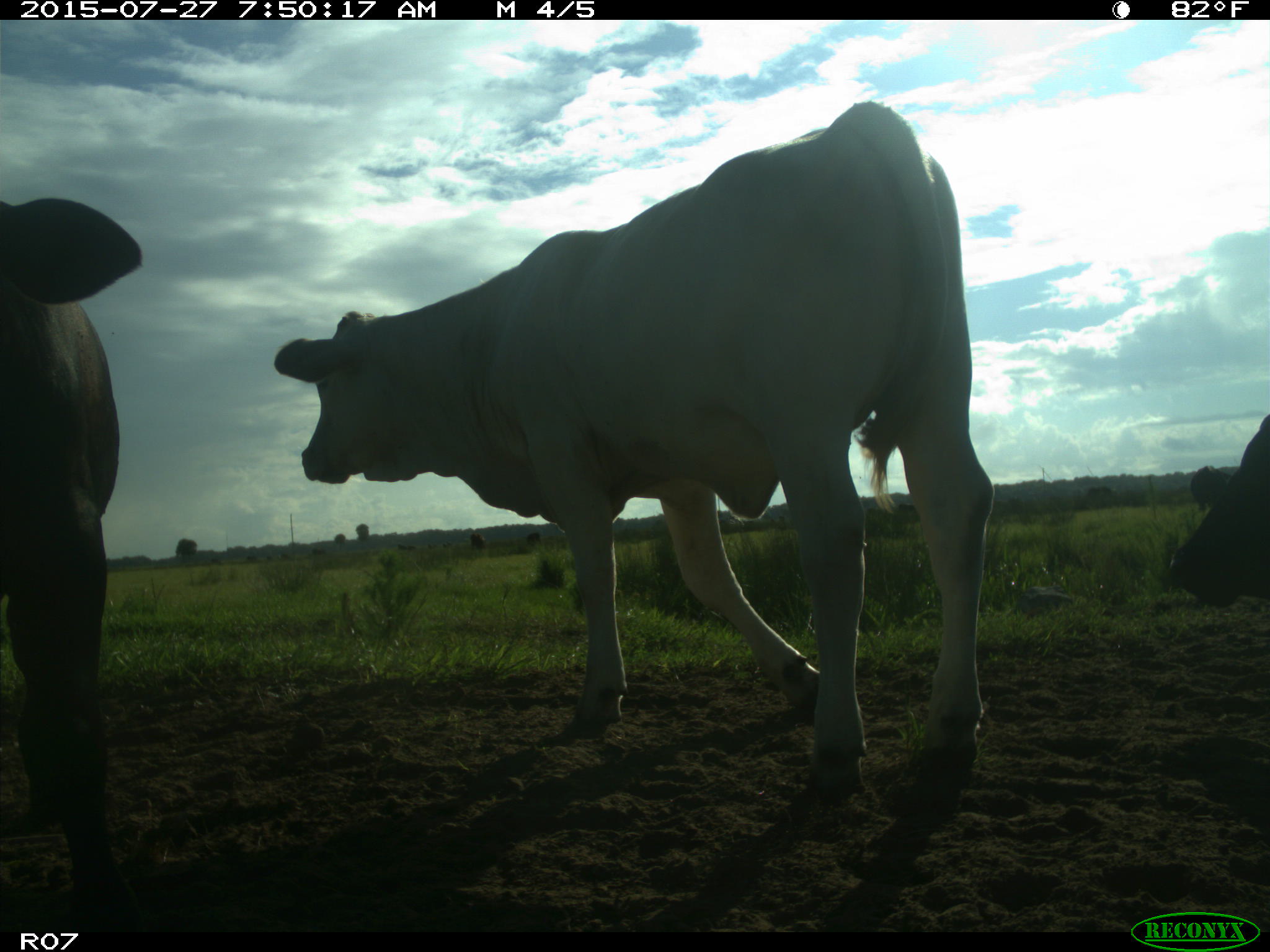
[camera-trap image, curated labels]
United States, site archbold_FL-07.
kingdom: Animalia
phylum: Chordata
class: Mammalia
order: Artiodactyla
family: Bovidae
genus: Bos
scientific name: Bos taurus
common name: domestic cow